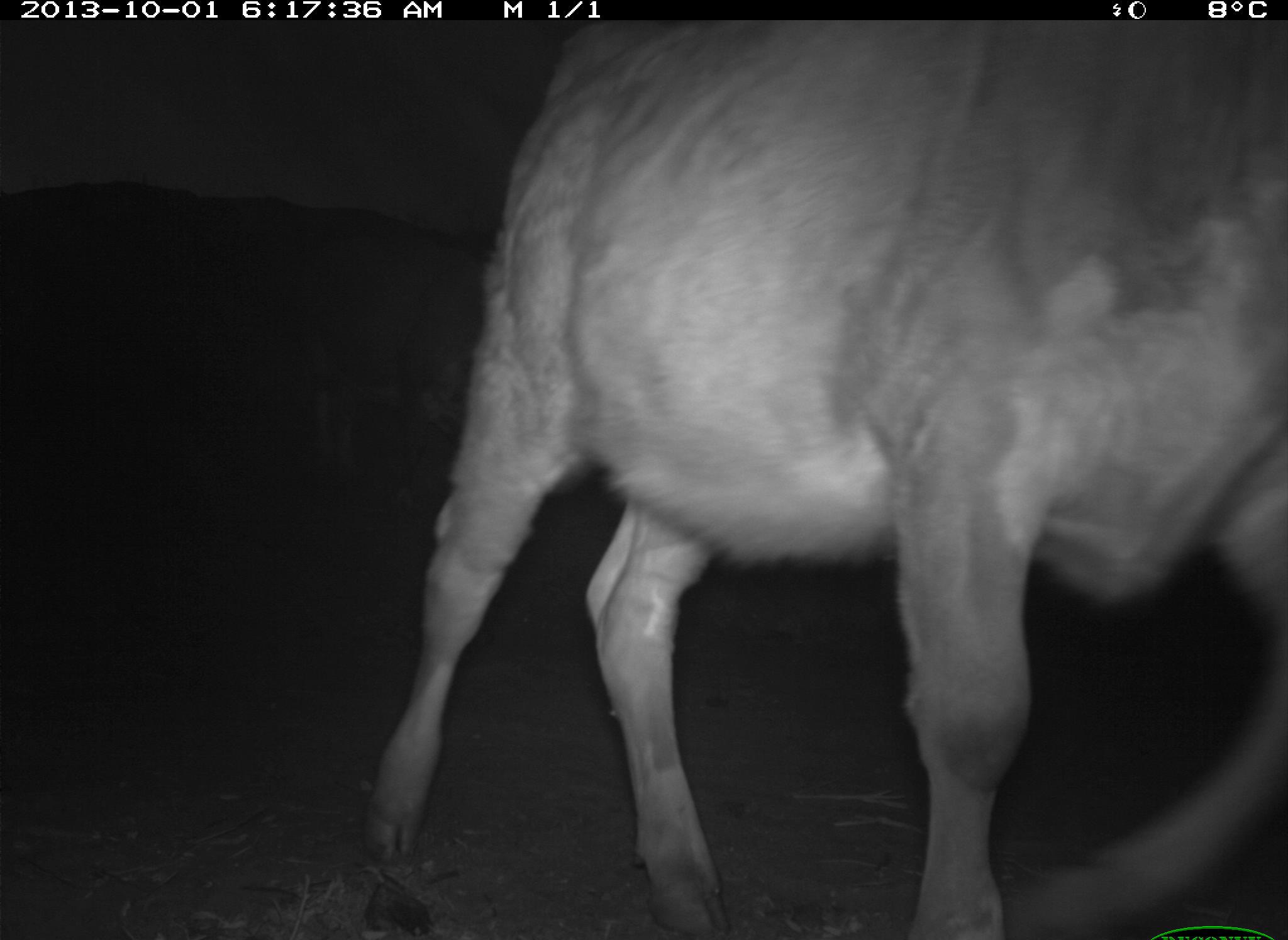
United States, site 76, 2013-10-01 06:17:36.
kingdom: Animalia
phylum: Chordata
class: Mammalia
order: Artiodactyla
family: Bovidae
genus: Bos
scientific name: Bos taurus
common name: cow